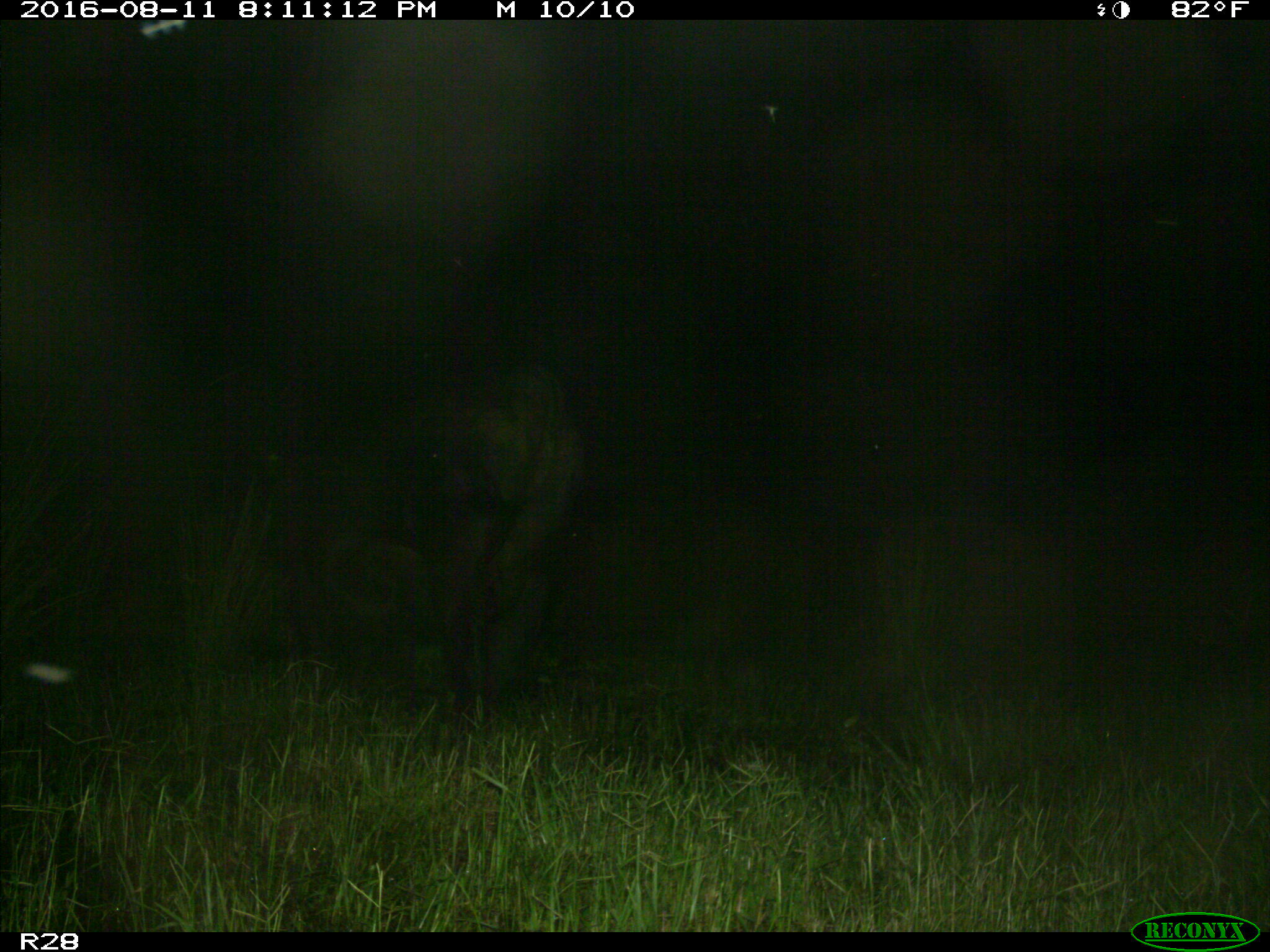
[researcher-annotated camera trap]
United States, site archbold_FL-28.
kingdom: Animalia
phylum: Chordata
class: Mammalia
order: Artiodactyla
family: Bovidae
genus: Bos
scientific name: Bos taurus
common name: domestic cow